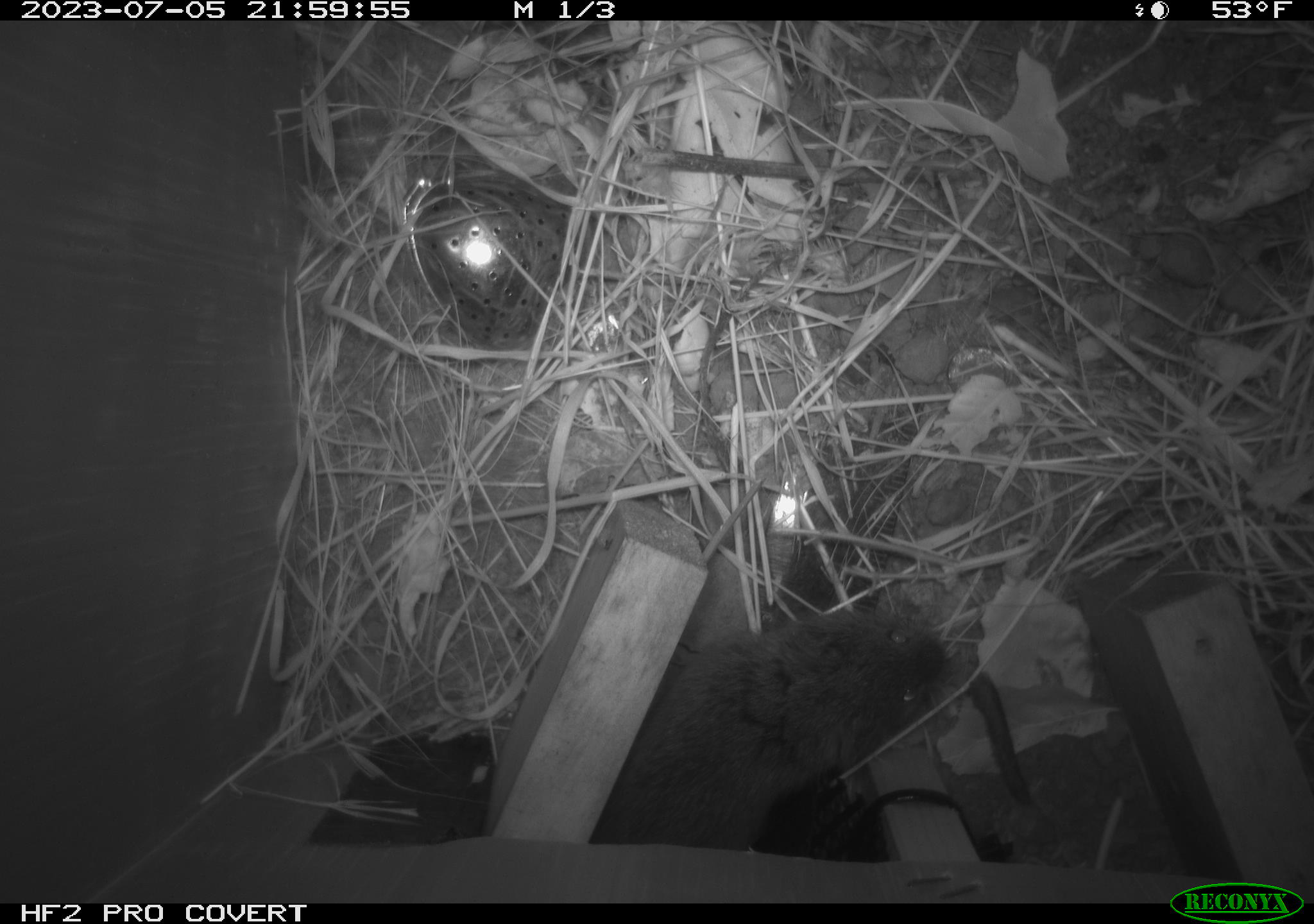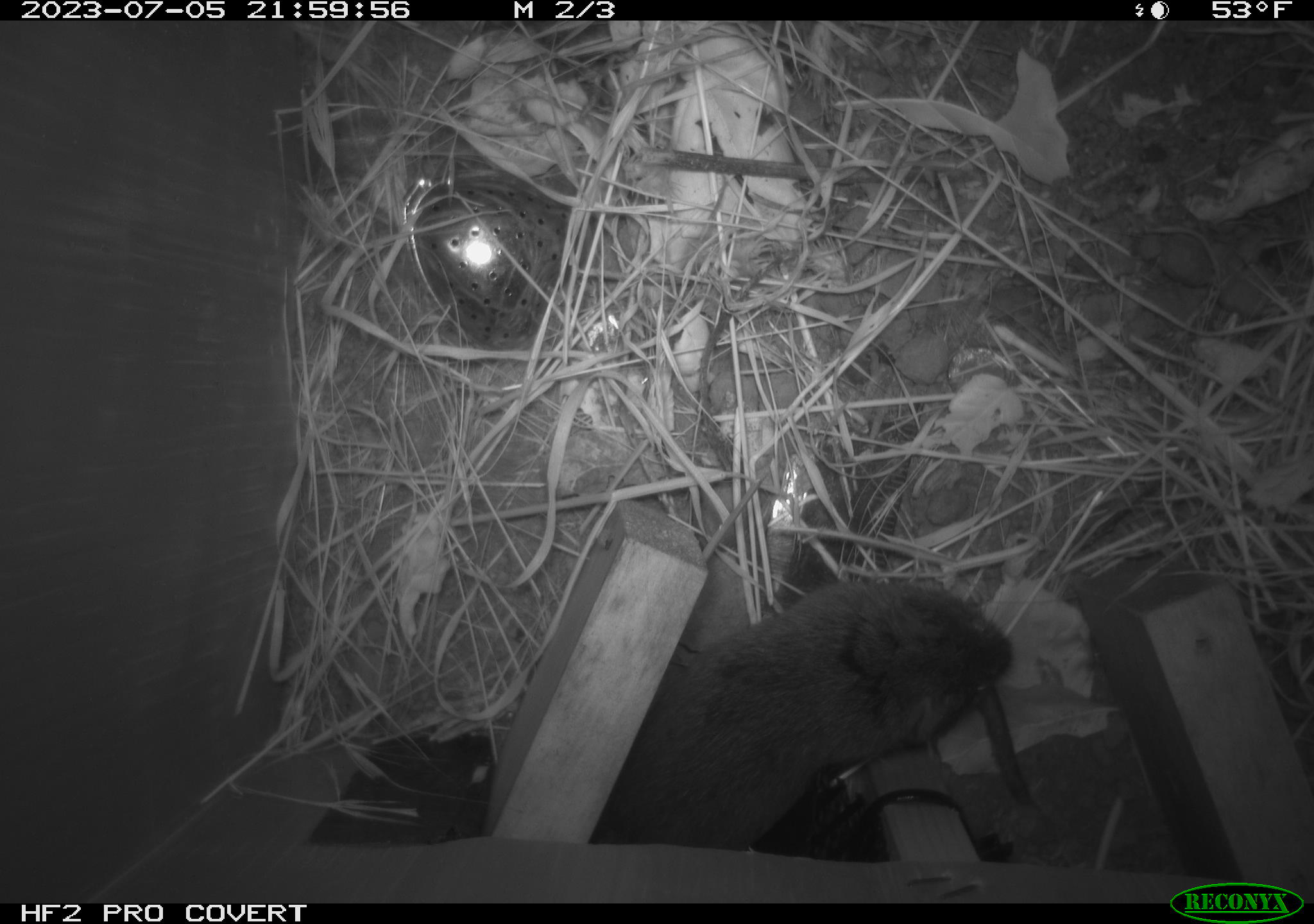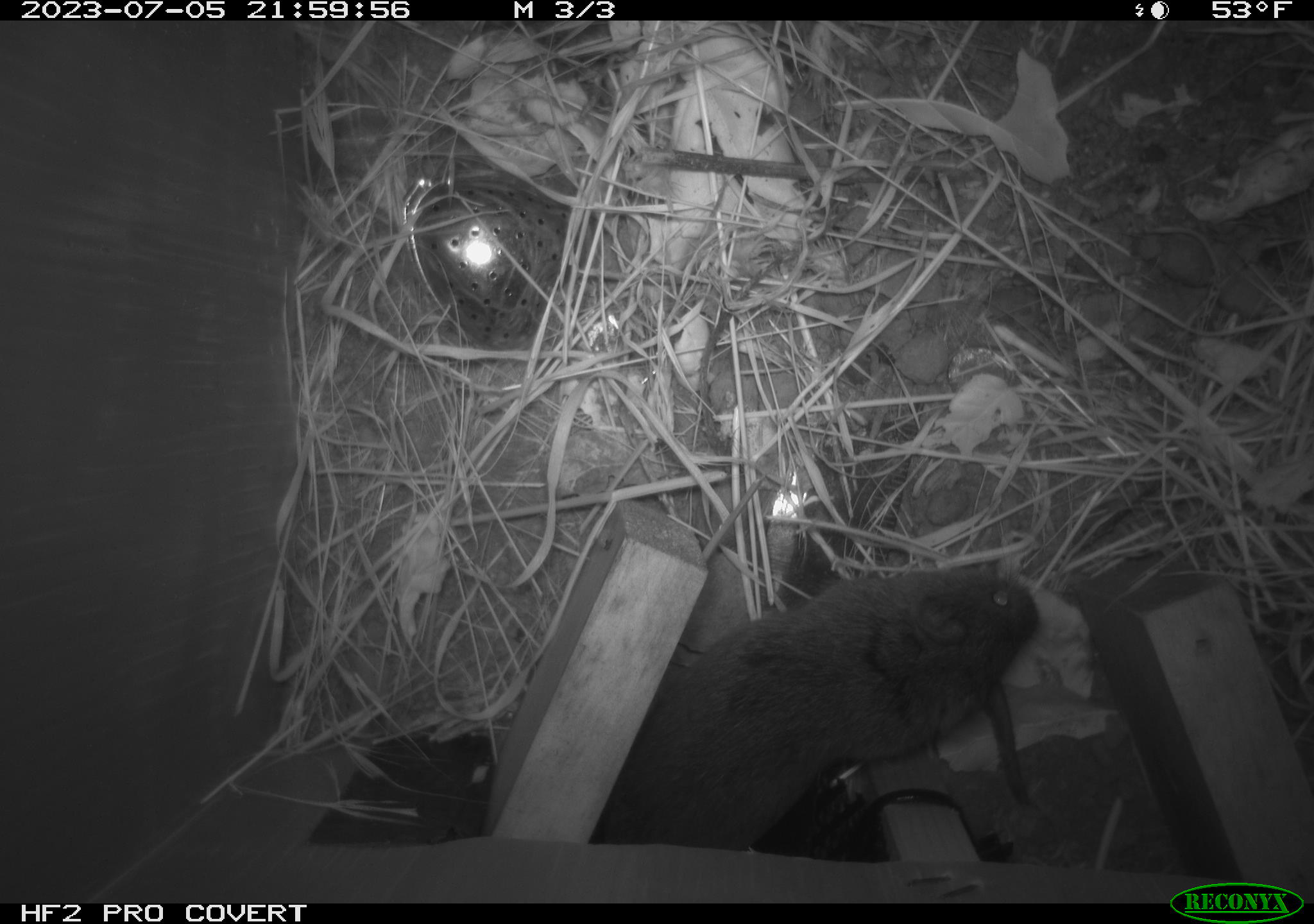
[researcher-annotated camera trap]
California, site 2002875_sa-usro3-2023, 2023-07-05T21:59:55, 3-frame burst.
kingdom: Animalia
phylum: Chordata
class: Mammalia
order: Rodentia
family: Cricetidae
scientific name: Arvicolinae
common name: voles, lemmings, and muskrats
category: arvicolinae subfamily